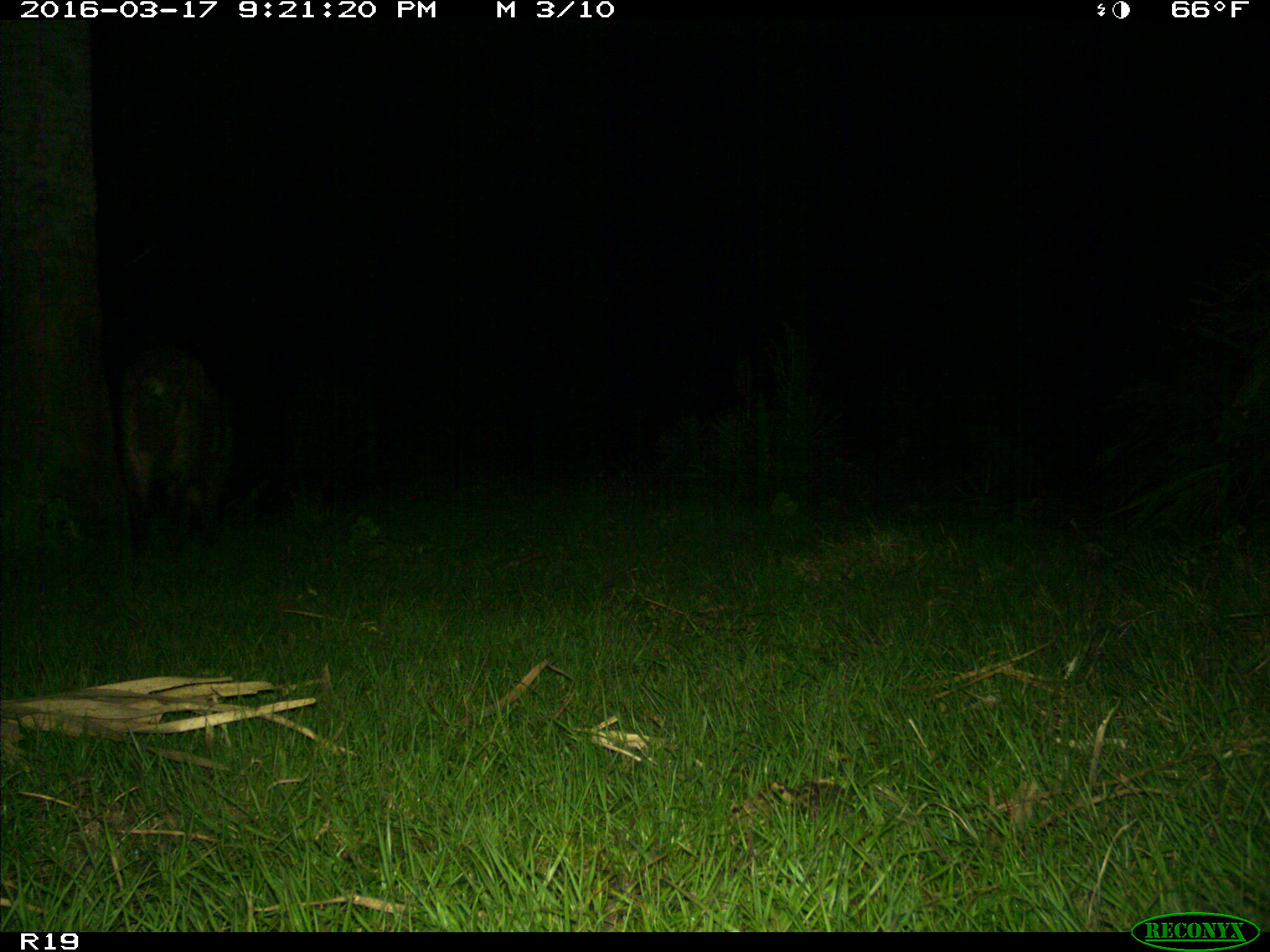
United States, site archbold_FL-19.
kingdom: Animalia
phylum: Chordata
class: Mammalia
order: Artiodactyla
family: Suidae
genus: Sus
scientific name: Sus scrofa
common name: wild boar